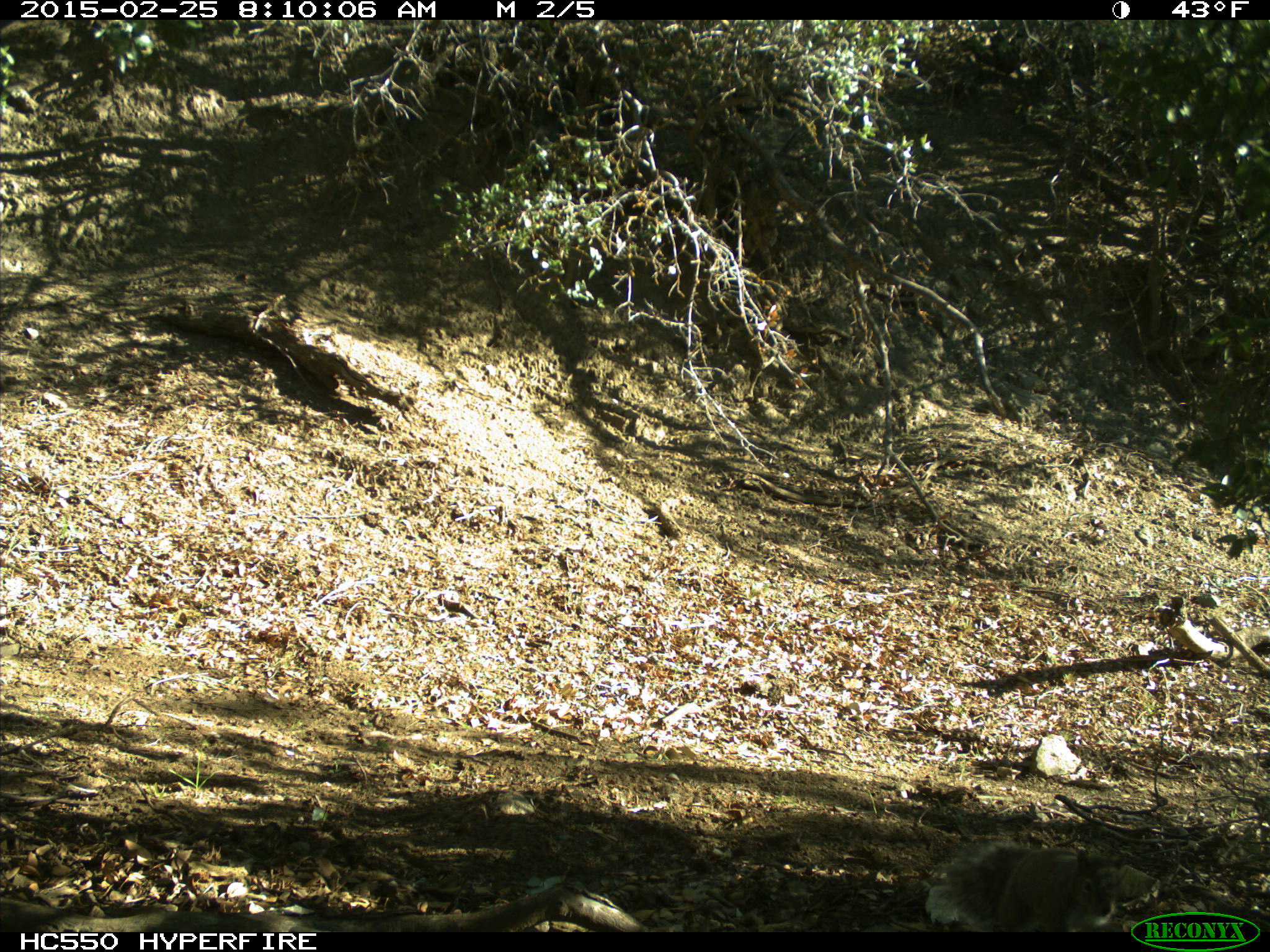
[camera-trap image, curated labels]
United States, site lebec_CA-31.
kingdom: Animalia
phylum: Chordata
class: Mammalia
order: Rodentia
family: Sciuridae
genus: Sciurus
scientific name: Sciurus carolinensis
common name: eastern gray squirrel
Sciurus carolinensis (eastern gray squirrel).